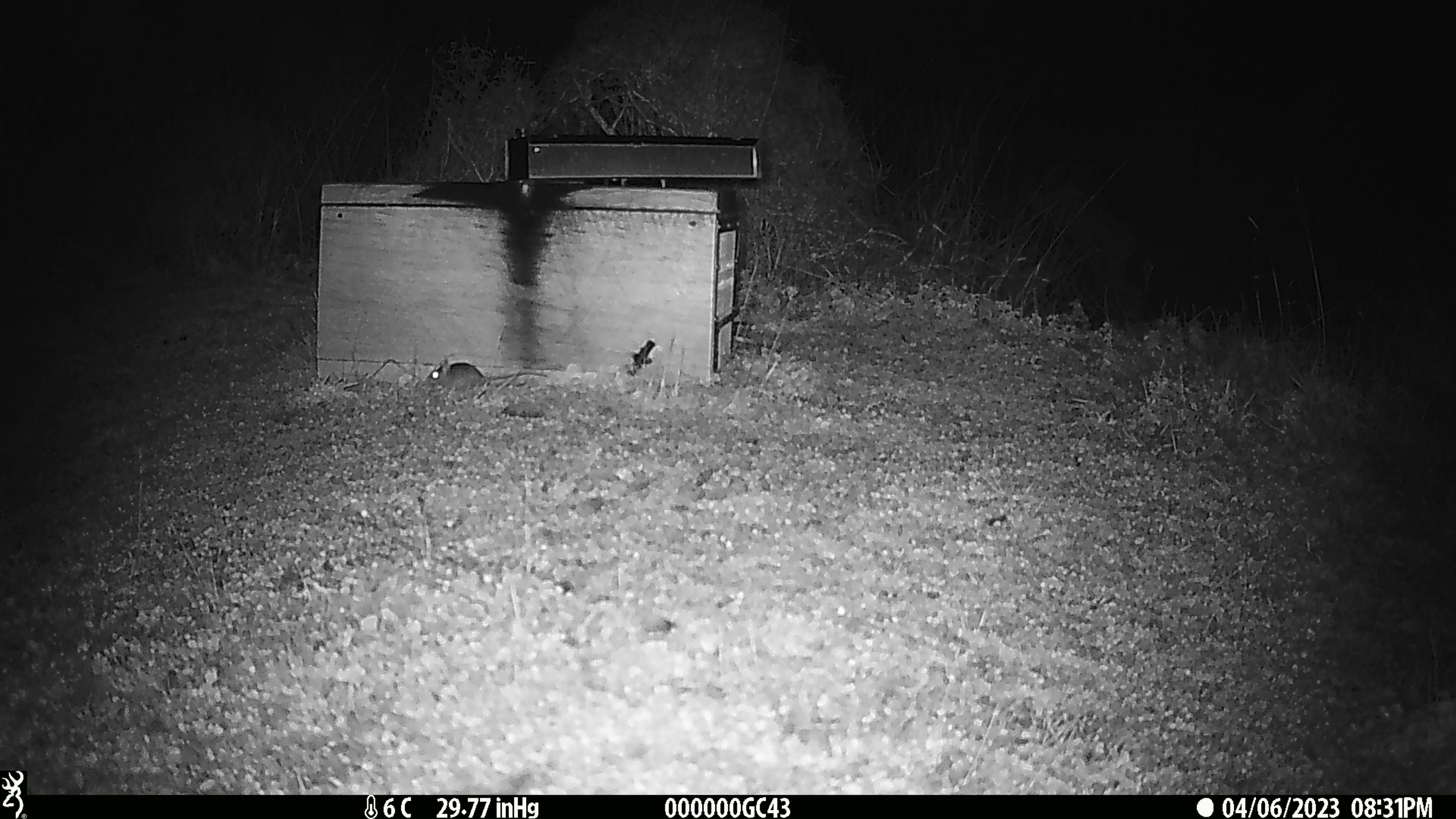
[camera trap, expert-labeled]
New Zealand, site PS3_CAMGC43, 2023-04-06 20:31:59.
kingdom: Animalia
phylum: Chordata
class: Mammalia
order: Rodentia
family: Muridae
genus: Mus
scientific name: Mus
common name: mouse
Mouse (Mus).